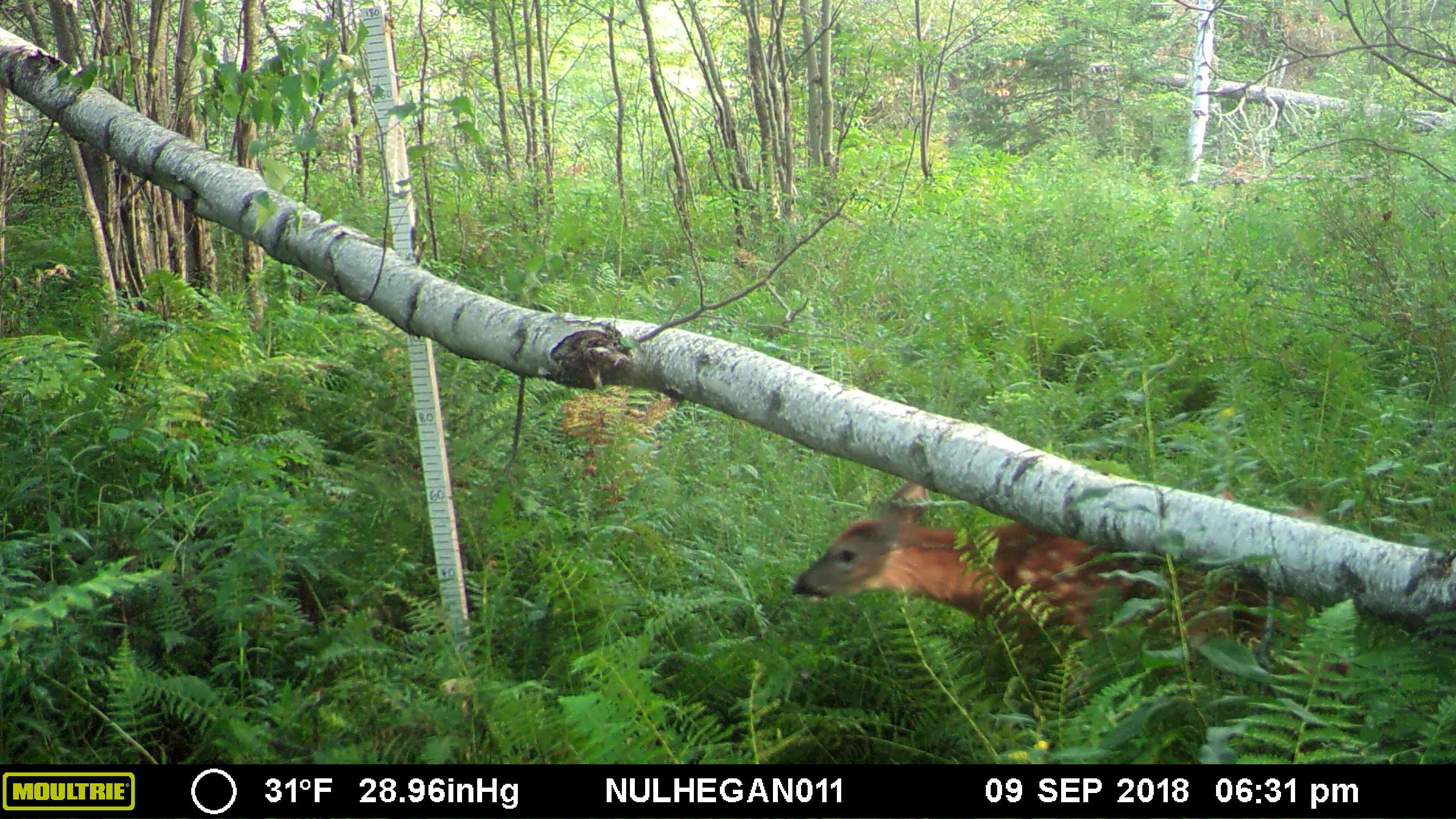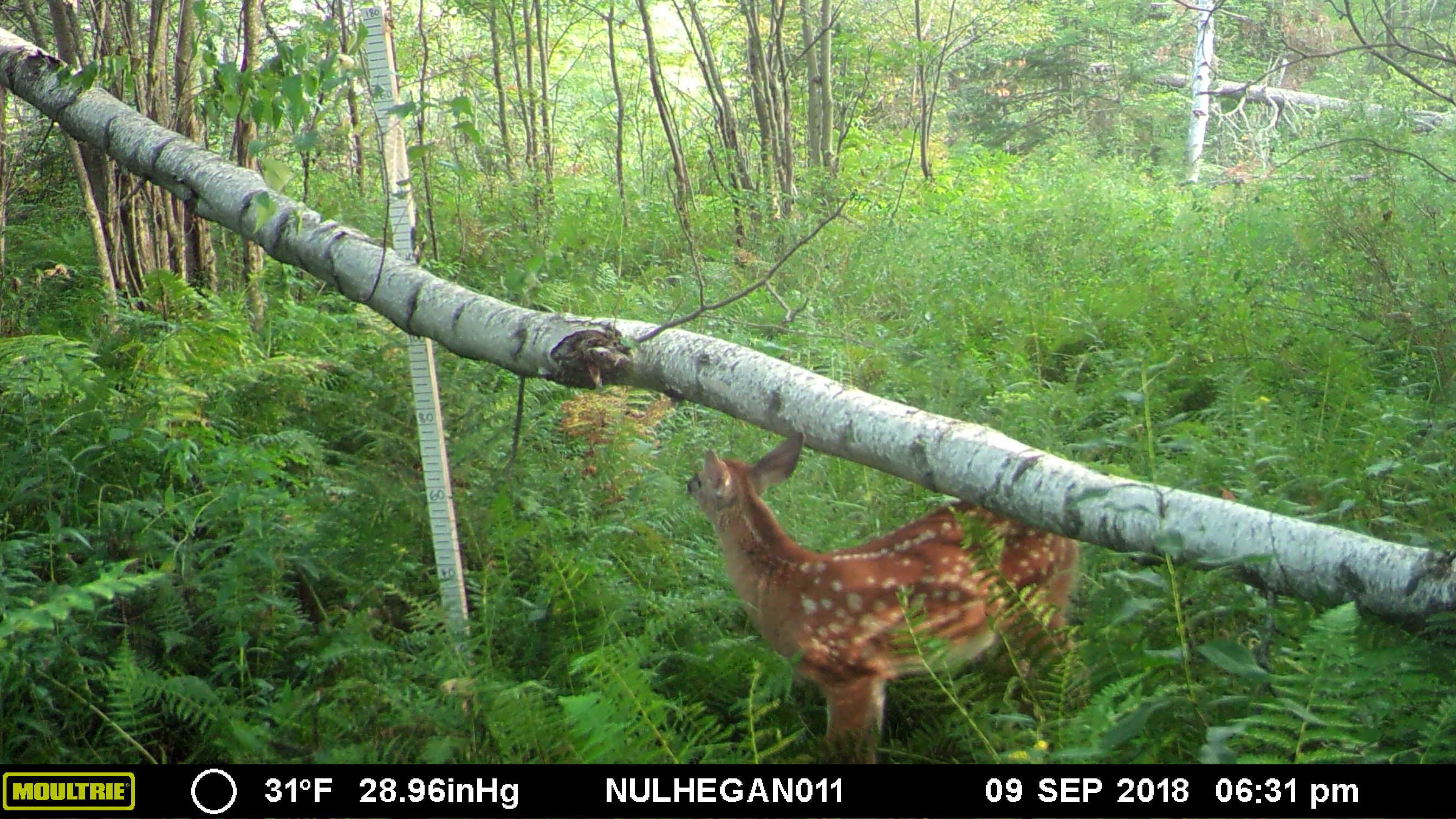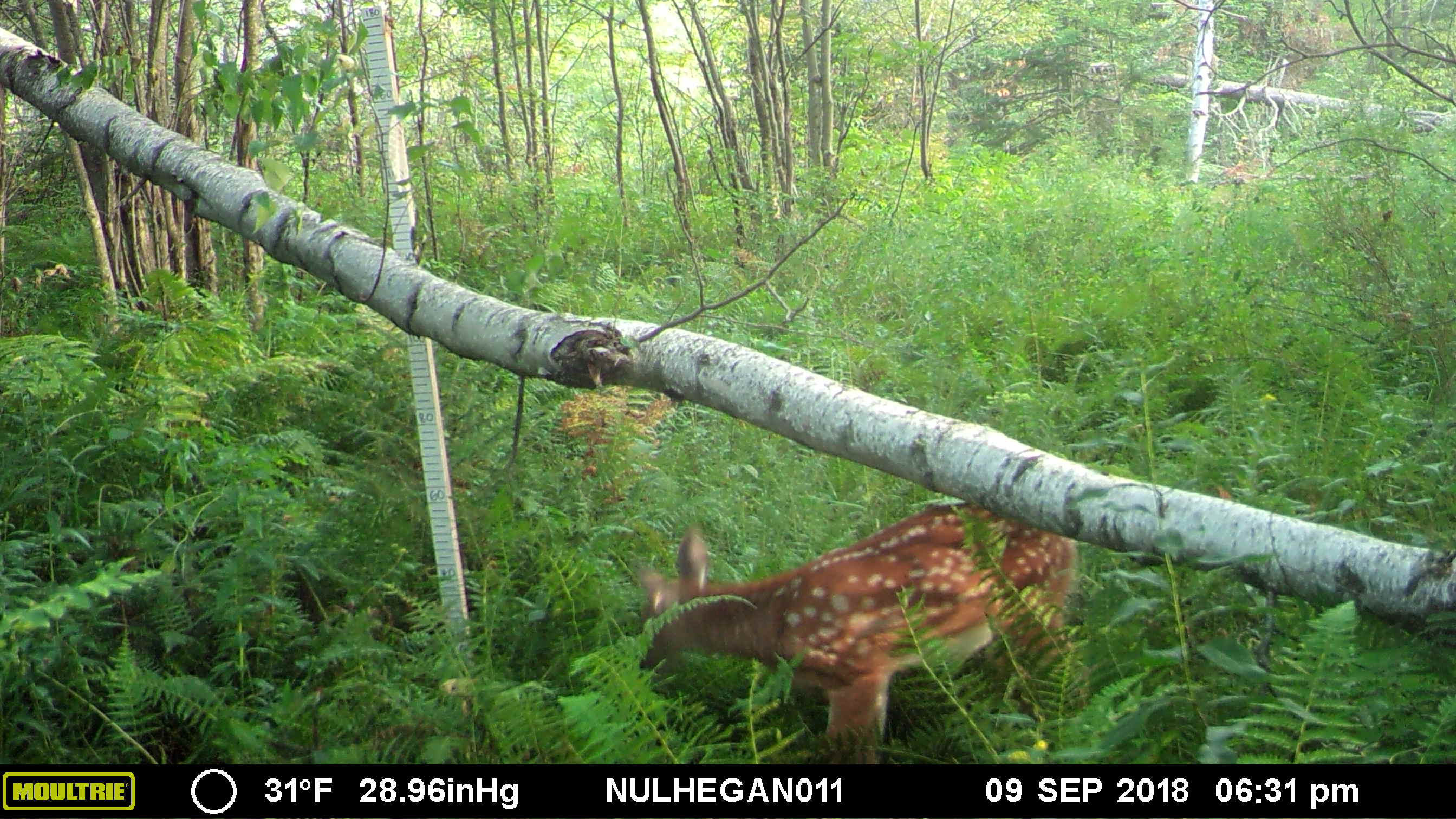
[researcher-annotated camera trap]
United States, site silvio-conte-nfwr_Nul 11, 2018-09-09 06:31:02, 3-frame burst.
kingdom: Animalia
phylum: Chordata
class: Mammalia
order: Artiodactyla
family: Cervidae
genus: Odocoileus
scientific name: Odocoileus virginianus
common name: white-tailed deer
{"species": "white-tailed deer (Odocoileus virginianus)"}